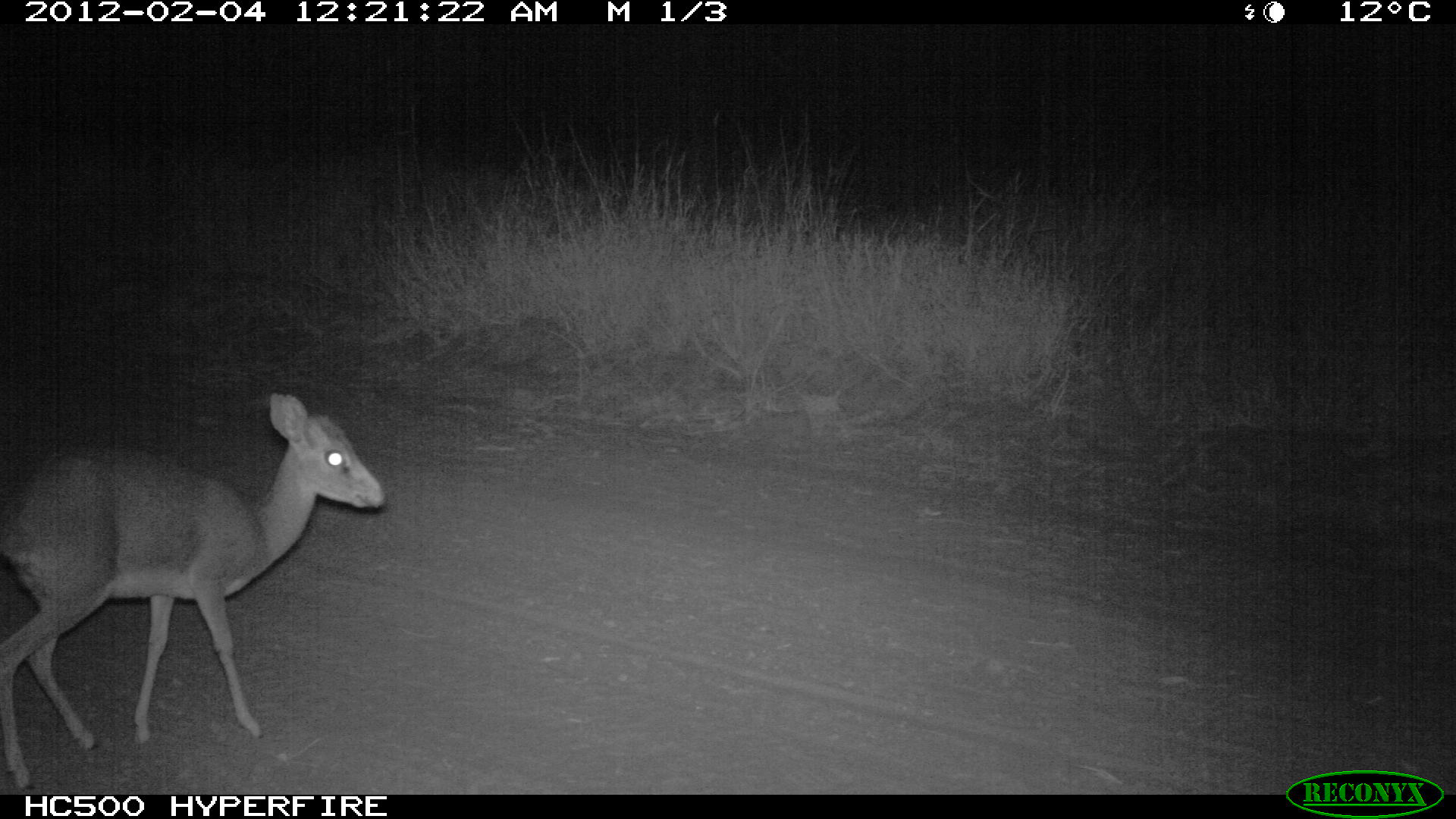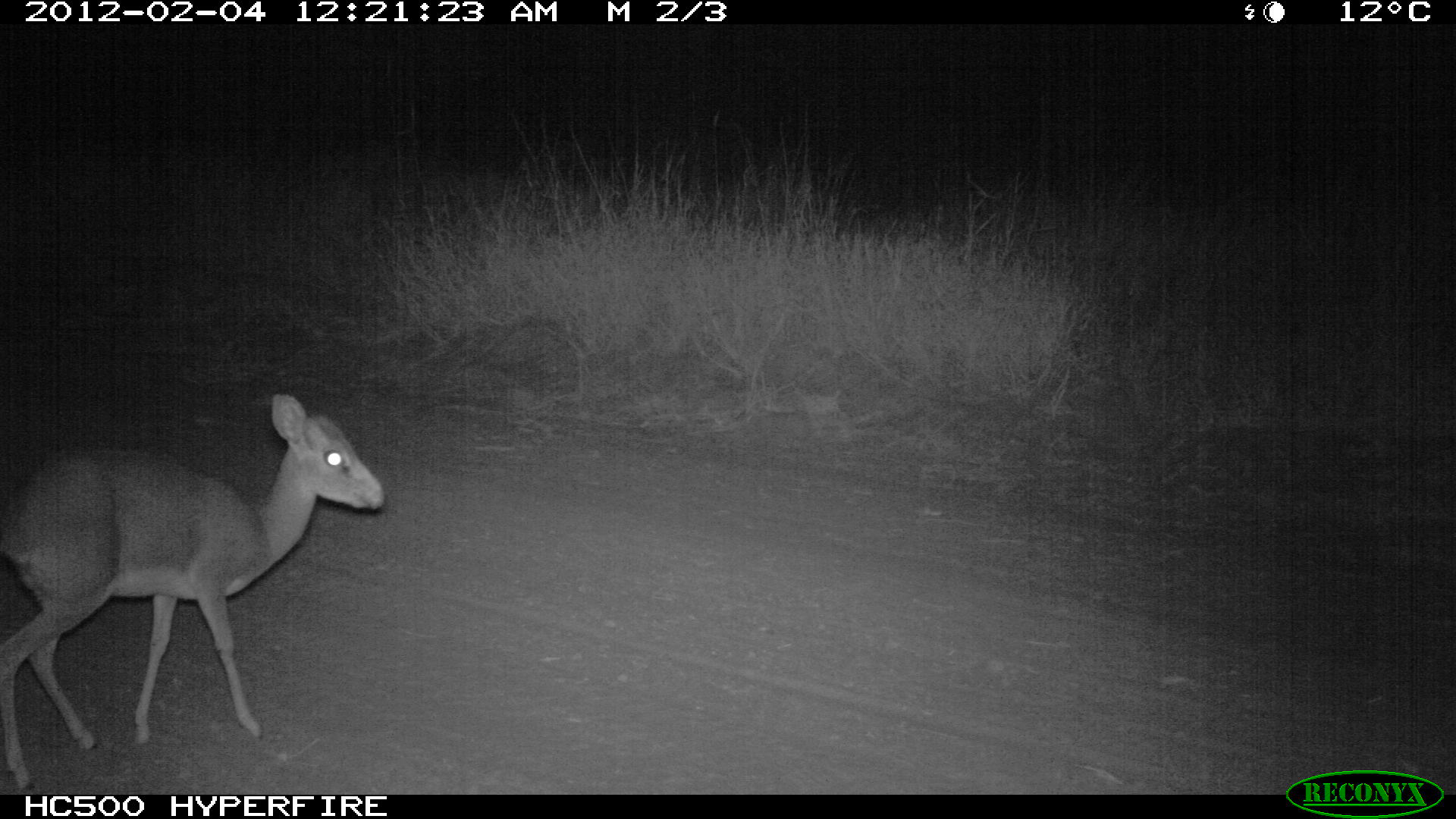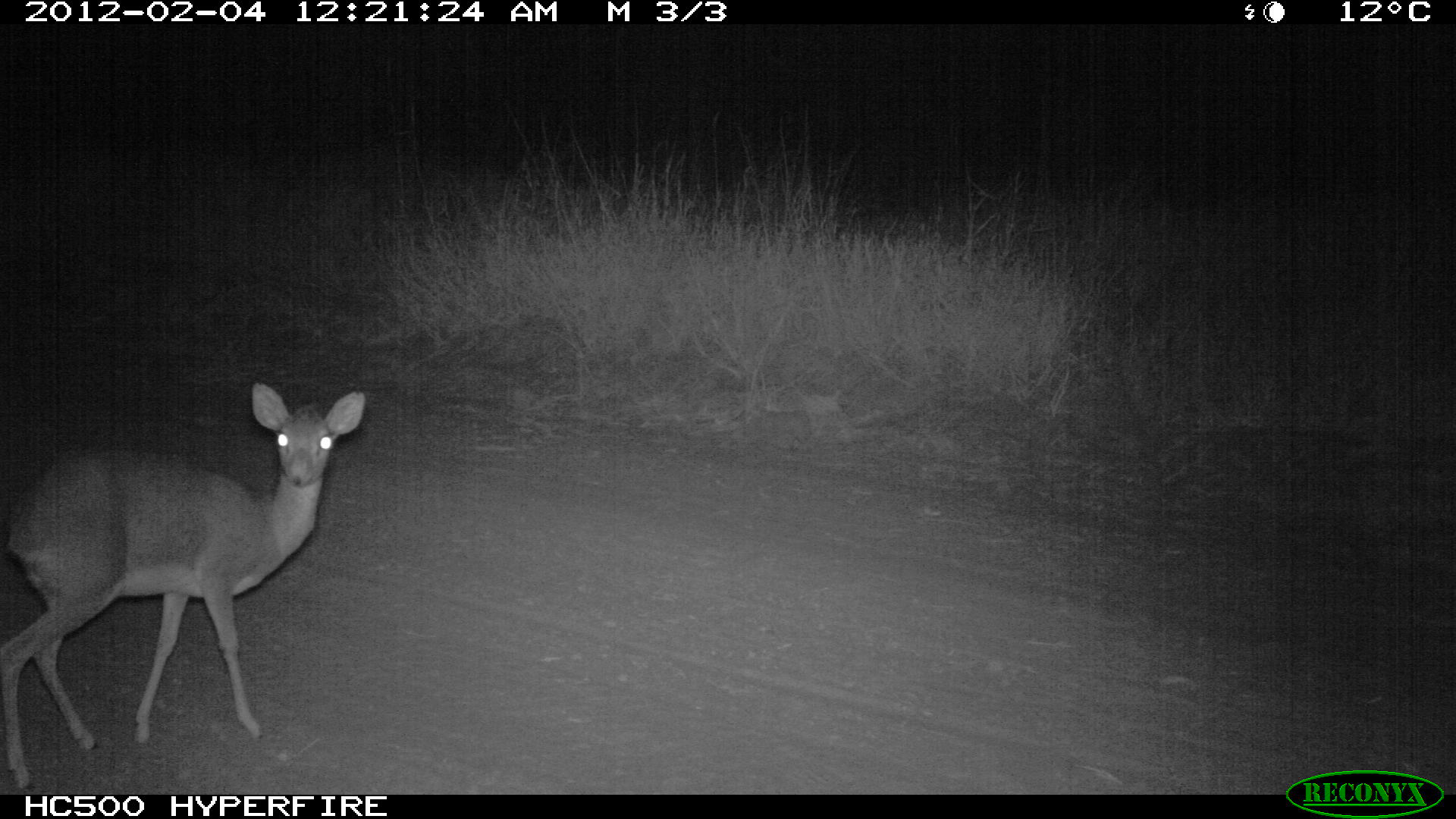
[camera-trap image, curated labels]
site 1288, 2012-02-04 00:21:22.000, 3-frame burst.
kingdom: Animalia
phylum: Chordata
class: Mammalia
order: Artiodactyla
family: Bovidae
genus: Madoqua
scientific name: Madoqua guentheri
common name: günther's dik-dik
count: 1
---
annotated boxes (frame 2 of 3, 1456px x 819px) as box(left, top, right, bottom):
madoqua guentheri: box(0, 392, 384, 794)